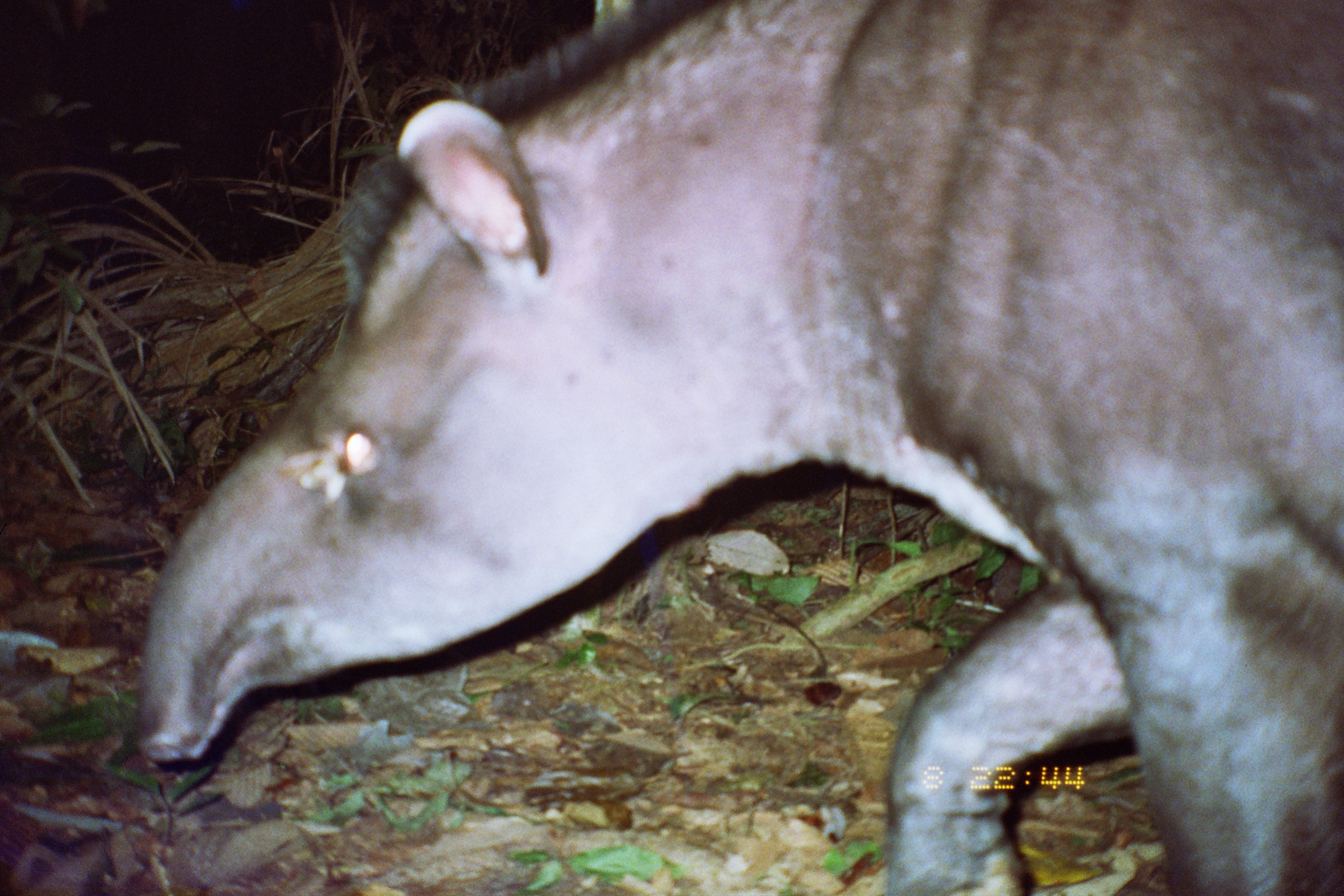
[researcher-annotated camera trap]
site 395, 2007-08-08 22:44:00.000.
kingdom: Animalia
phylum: Chordata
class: Mammalia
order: Perissodactyla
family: Tapiridae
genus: Tapirus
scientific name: Tapirus terrestris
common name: south american tapir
Tapirus terrestris (south american tapir).